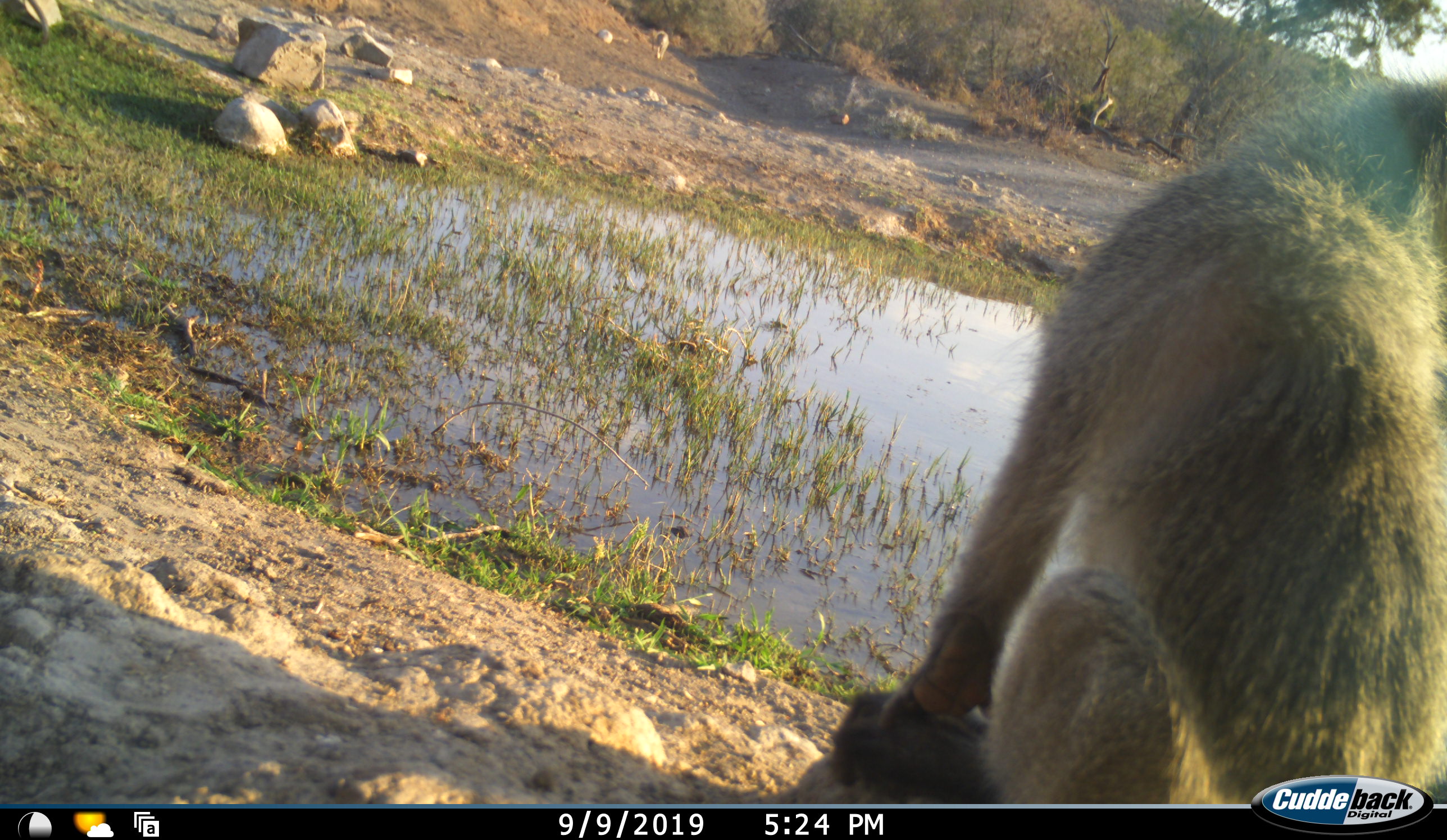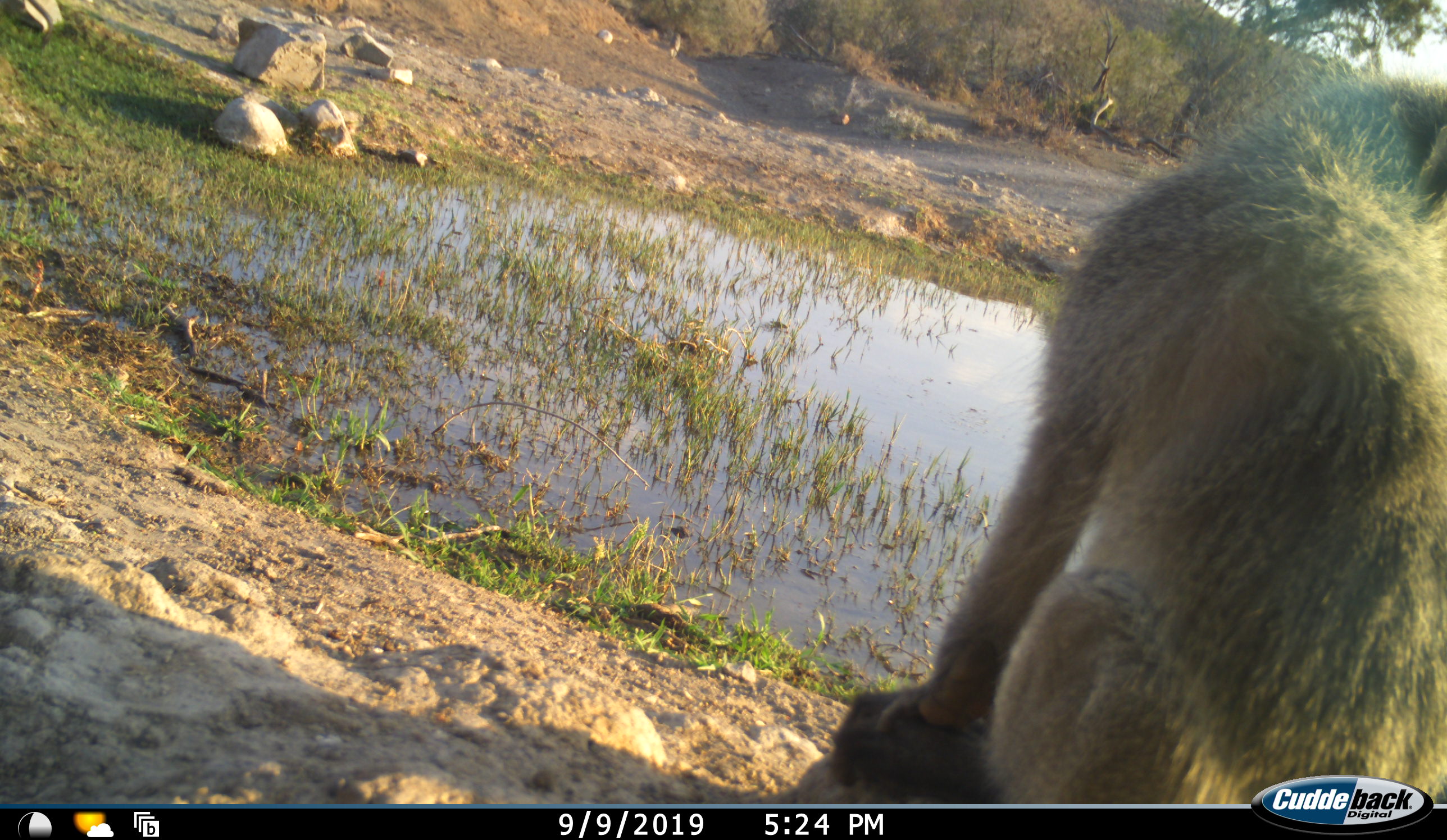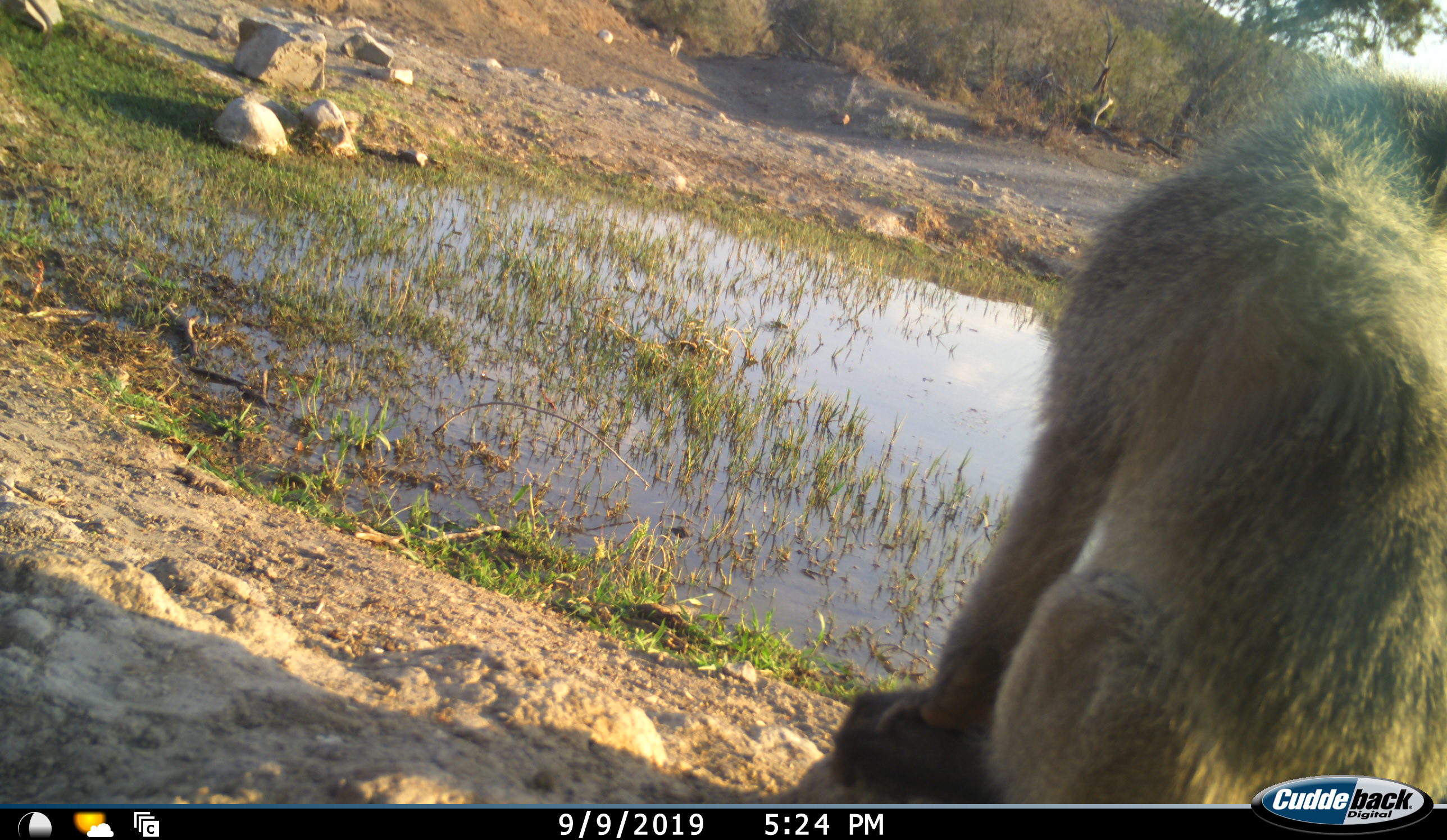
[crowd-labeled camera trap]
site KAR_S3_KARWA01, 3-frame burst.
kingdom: Animalia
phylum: Chordata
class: Mammalia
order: Primates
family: Cercopithecidae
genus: Papio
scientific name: Papio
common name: baboon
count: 1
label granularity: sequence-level